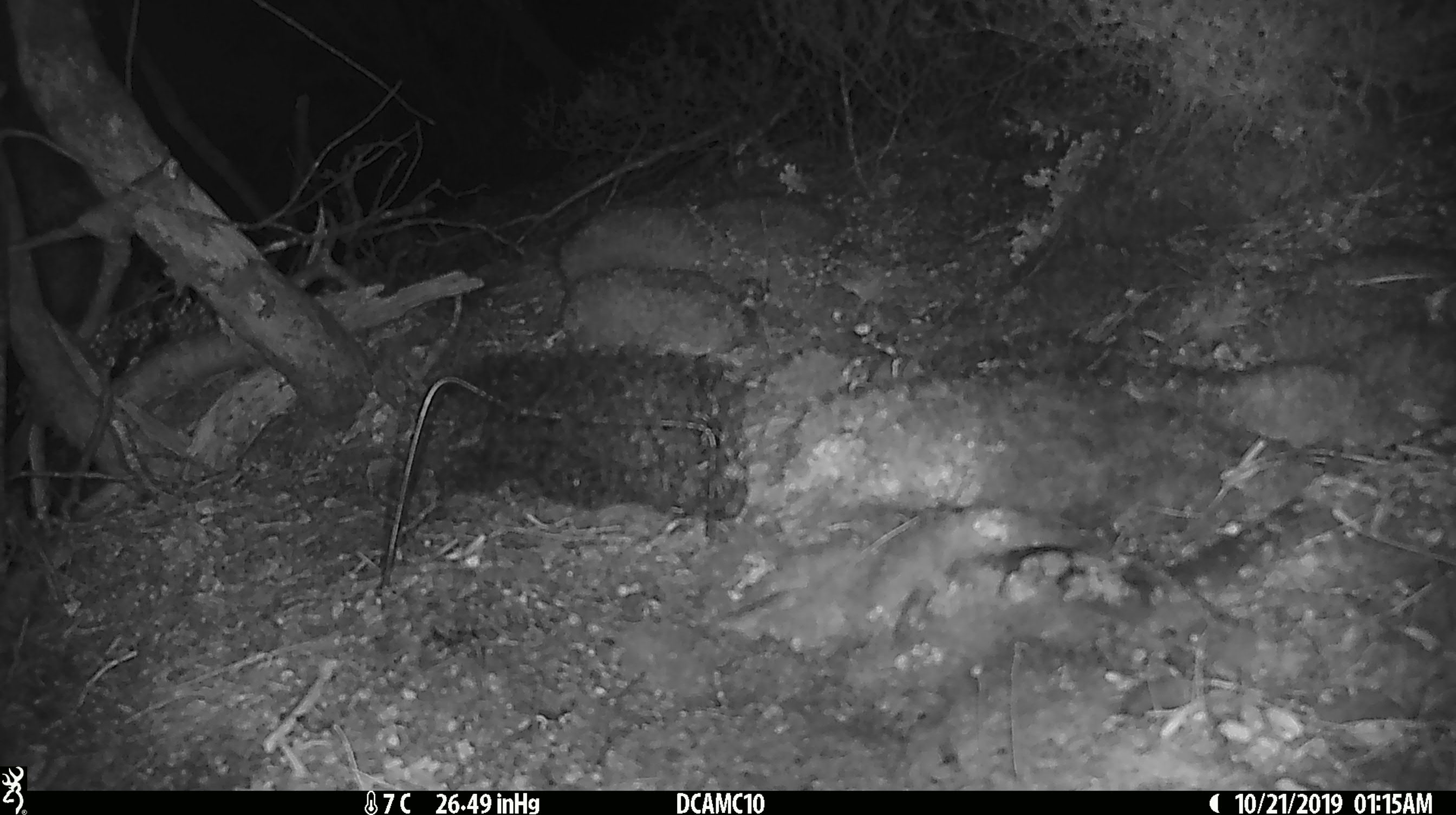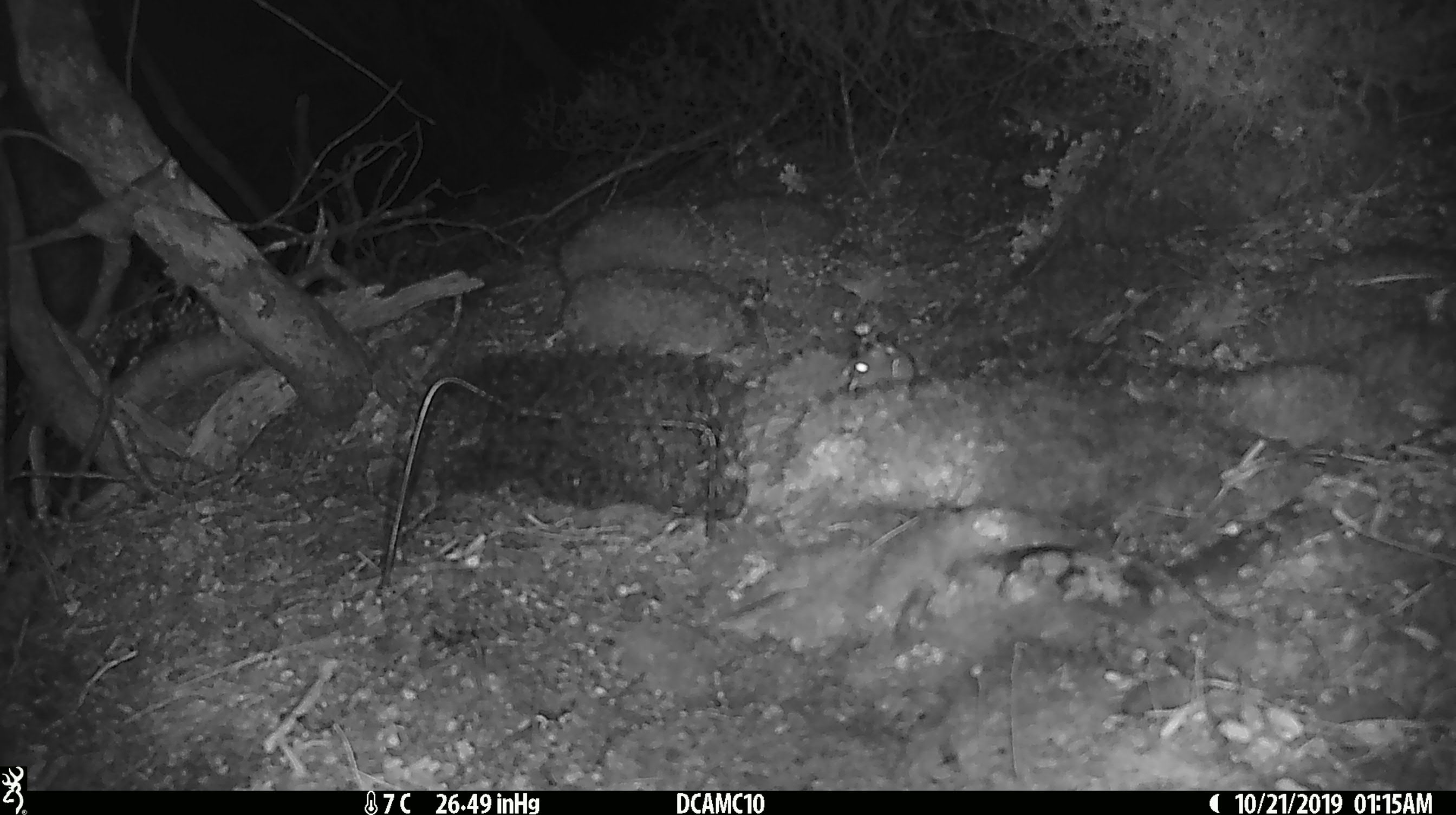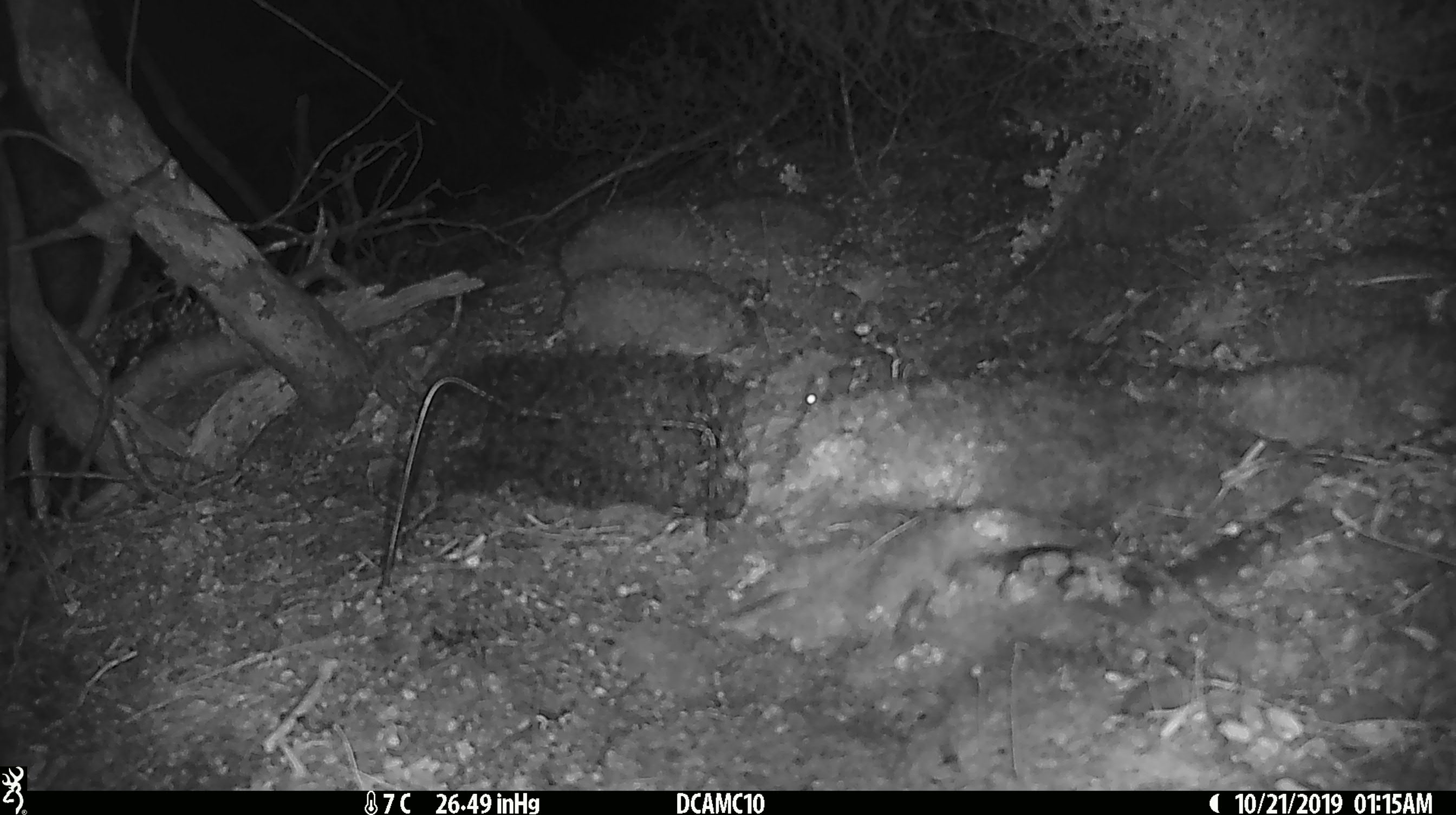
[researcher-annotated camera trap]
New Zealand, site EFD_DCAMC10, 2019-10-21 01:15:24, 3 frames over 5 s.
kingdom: Animalia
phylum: Chordata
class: Mammalia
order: Rodentia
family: Muridae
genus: Mus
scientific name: Mus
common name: mouse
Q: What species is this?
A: Mouse (Mus).